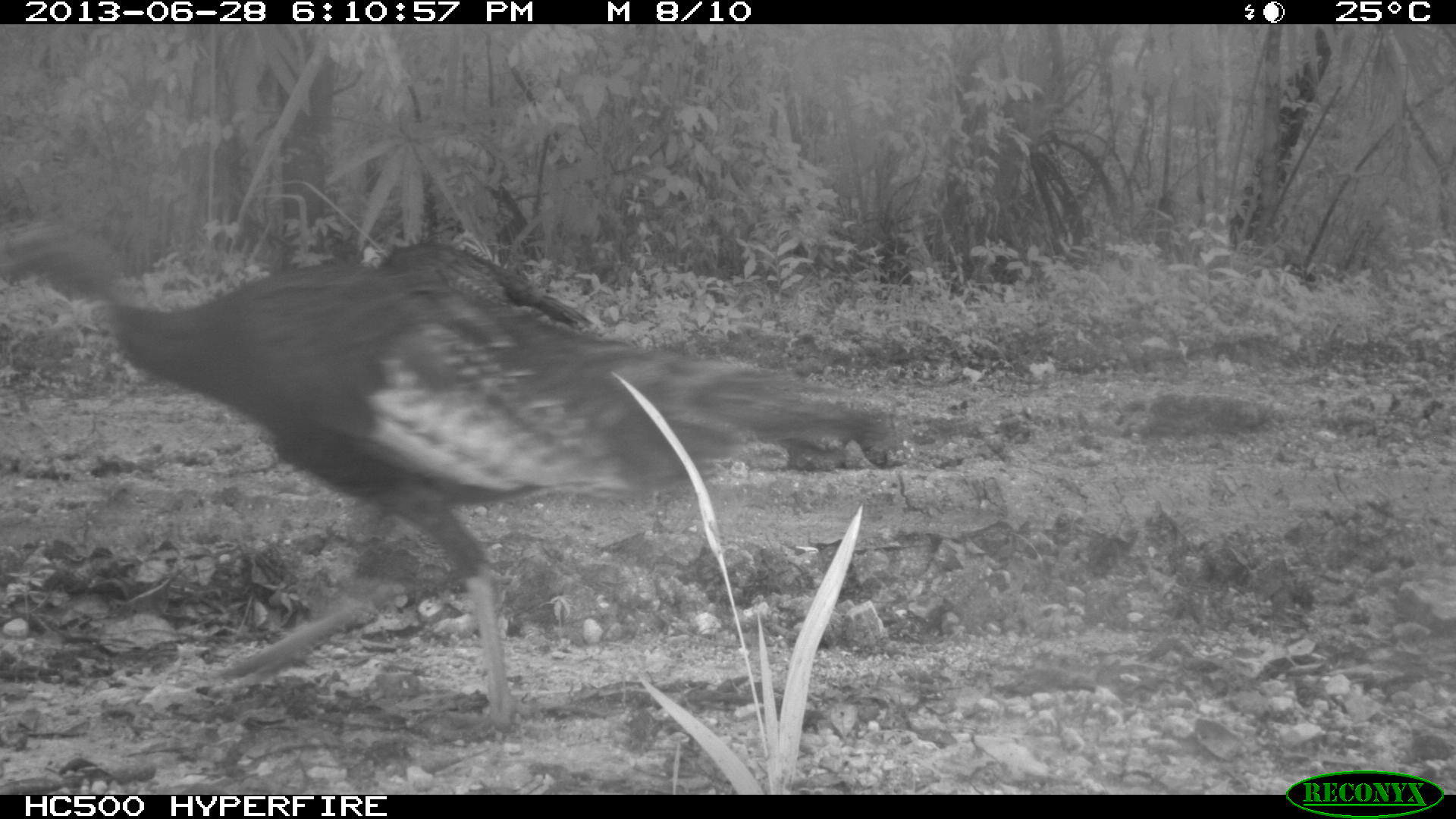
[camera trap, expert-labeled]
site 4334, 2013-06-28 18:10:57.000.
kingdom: Animalia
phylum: Chordata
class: Aves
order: Galliformes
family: Phasianidae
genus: Meleagris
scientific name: Meleagris ocellata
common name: ocellated turkey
Meleagris ocellata (ocellated turkey), count 4.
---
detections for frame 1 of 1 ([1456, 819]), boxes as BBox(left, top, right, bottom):
meleagris ocellata: BBox(2, 219, 889, 741)